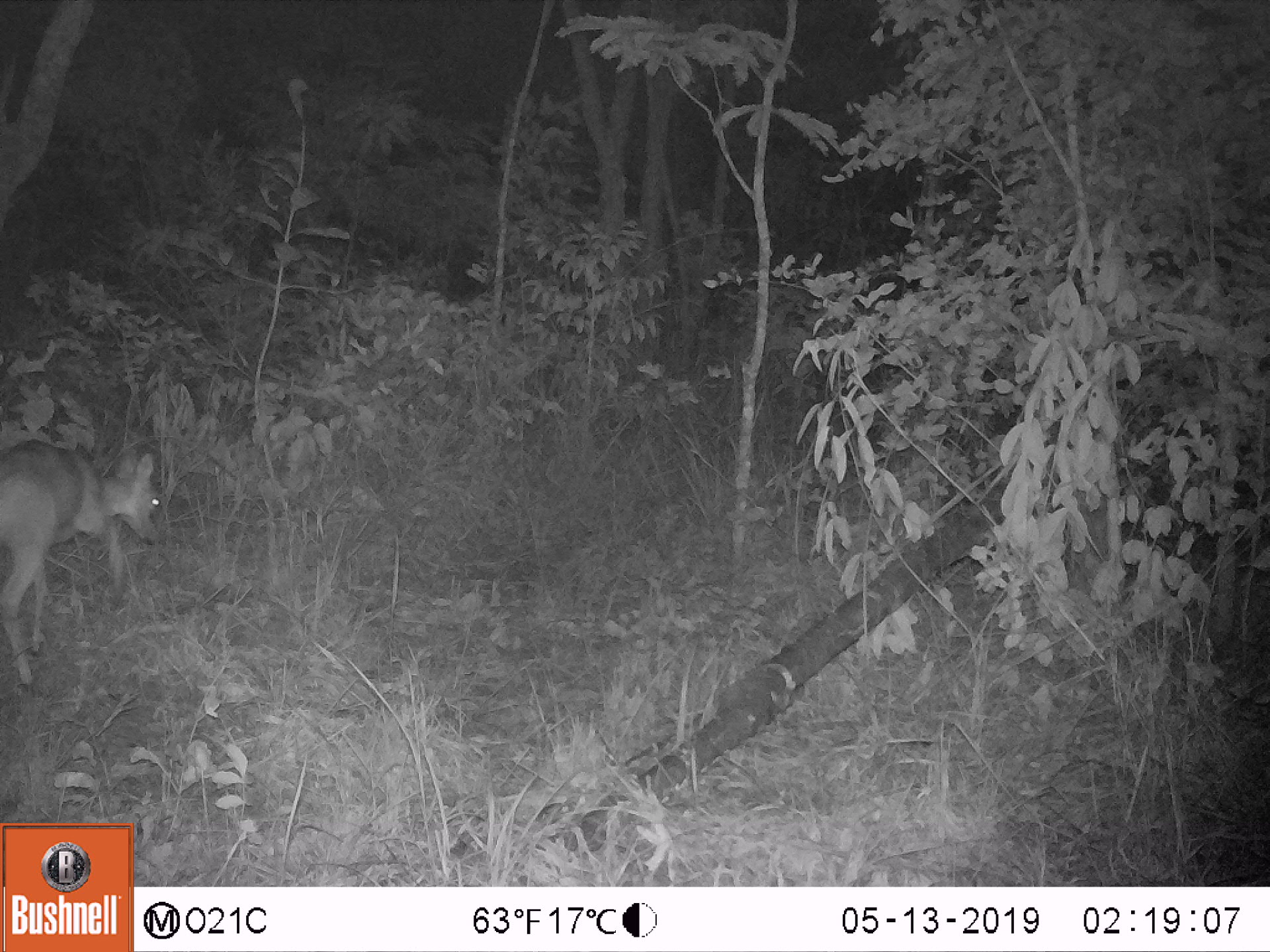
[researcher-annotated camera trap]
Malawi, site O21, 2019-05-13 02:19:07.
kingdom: Animalia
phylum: Chordata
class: Mammalia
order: Artiodactyla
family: Bovidae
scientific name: Antilopinae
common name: small antelope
Small antelope (Antilopinae), count 1.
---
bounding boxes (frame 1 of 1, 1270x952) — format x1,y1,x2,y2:
small antelope: 0,433,171,694